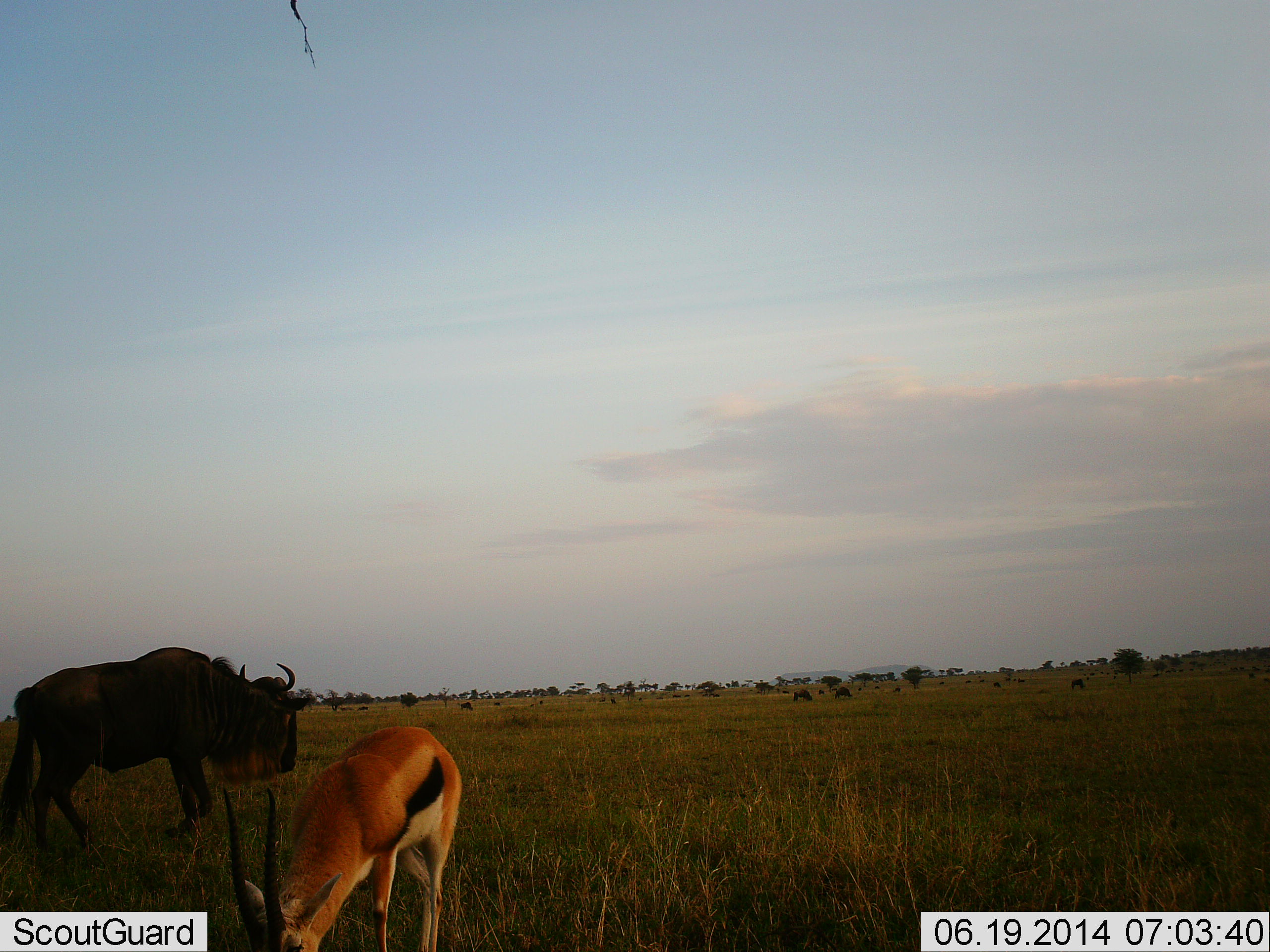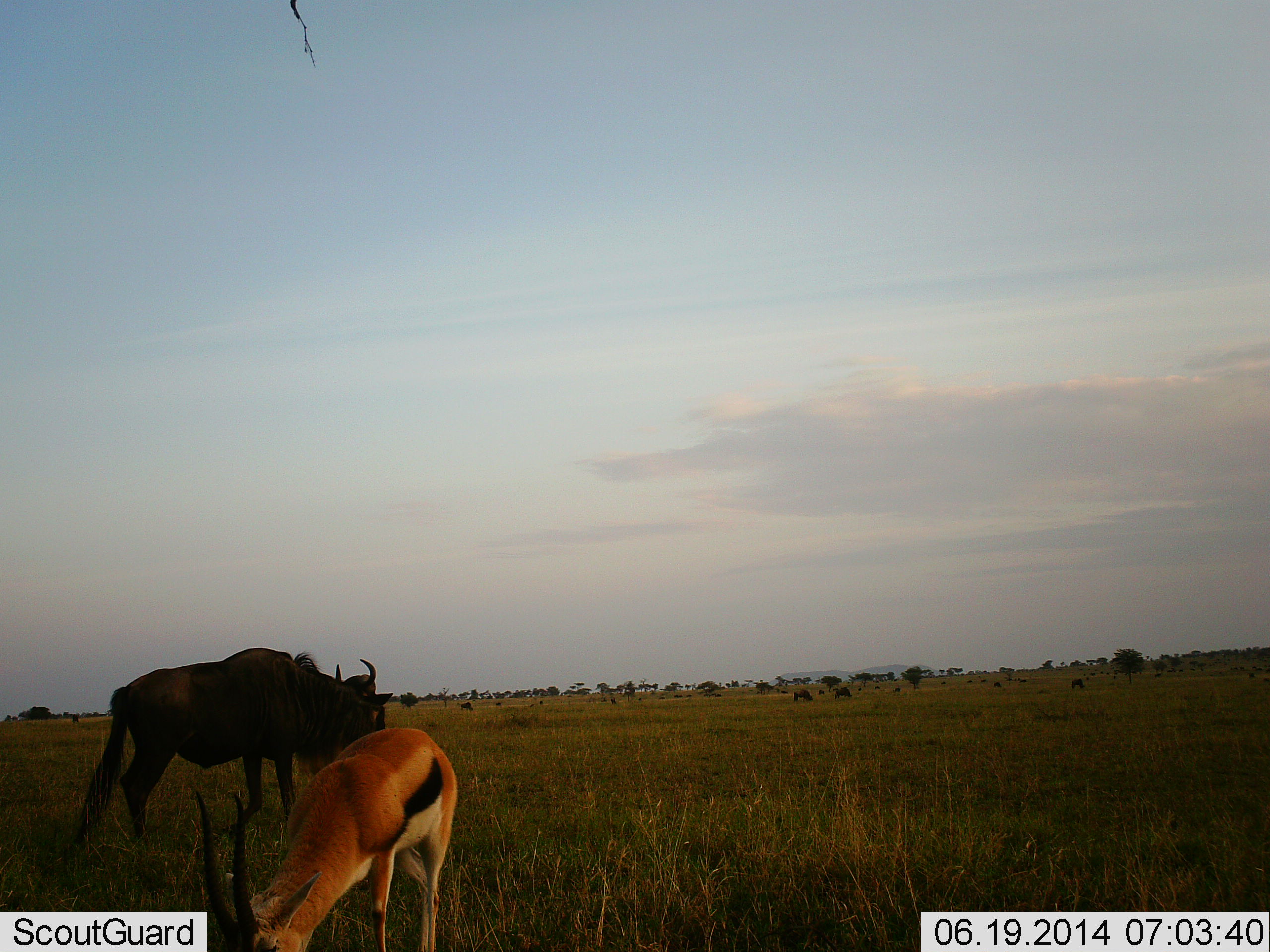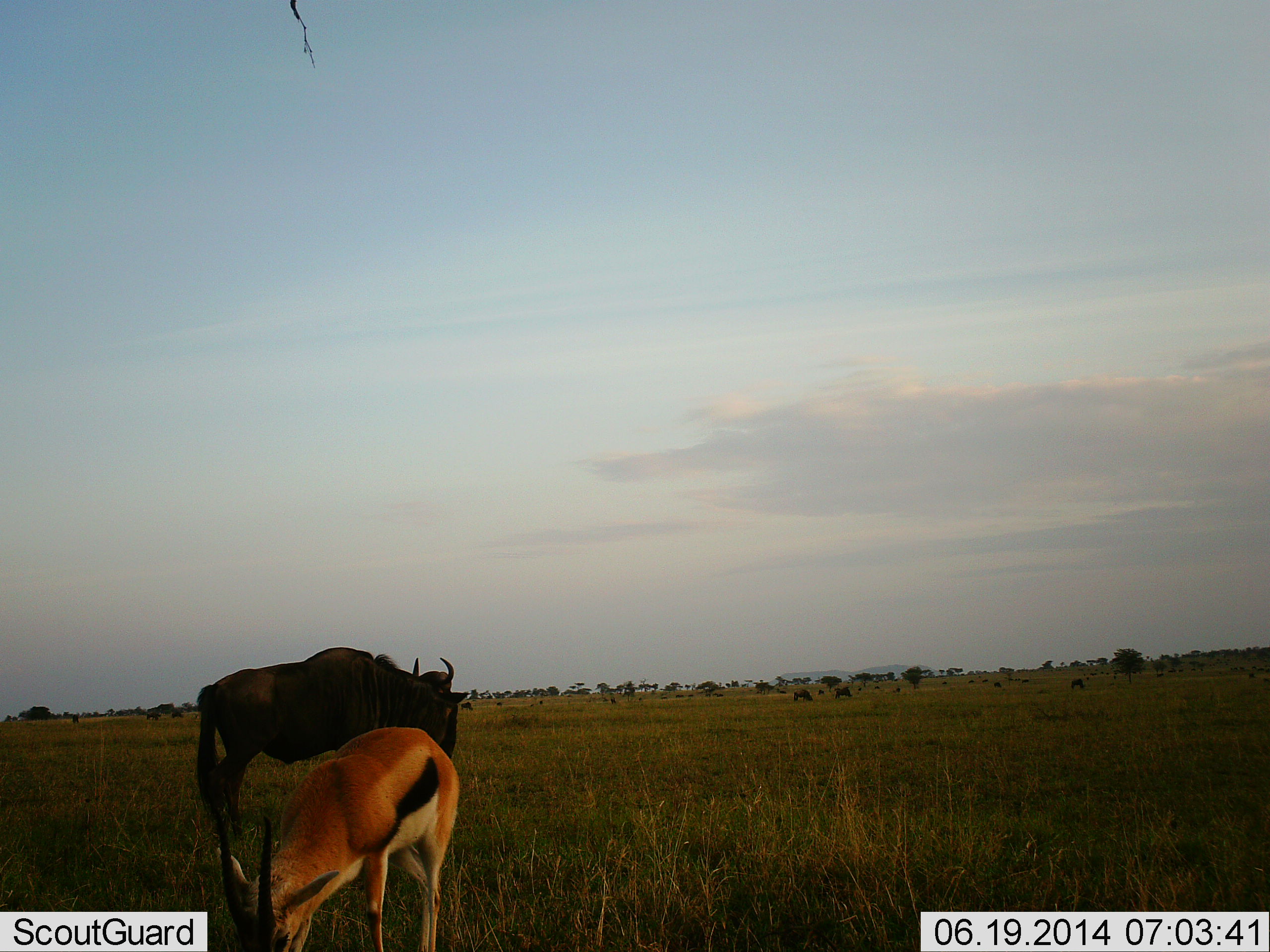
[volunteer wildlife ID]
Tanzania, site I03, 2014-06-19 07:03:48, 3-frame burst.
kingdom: Animalia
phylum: Chordata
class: Mammalia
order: Artiodactyla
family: Bovidae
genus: Eudorcas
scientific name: Eudorcas thomsonii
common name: thomson's gazelle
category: gazellethomsons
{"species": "gazellethomsons (thomson's gazelle) (Eudorcas thomsonii)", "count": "1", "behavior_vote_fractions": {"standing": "10%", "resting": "0%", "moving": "0%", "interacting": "0%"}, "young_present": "0%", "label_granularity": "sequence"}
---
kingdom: Animalia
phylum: Chordata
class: Mammalia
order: Artiodactyla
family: Bovidae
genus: Connochaetes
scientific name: Connochaetes taurinus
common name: blue wildebeest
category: wildebeest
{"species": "wildebeest (blue wildebeest) (Connochaetes taurinus)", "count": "1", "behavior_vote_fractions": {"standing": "36%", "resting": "0%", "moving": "55%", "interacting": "0%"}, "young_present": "0%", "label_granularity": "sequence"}